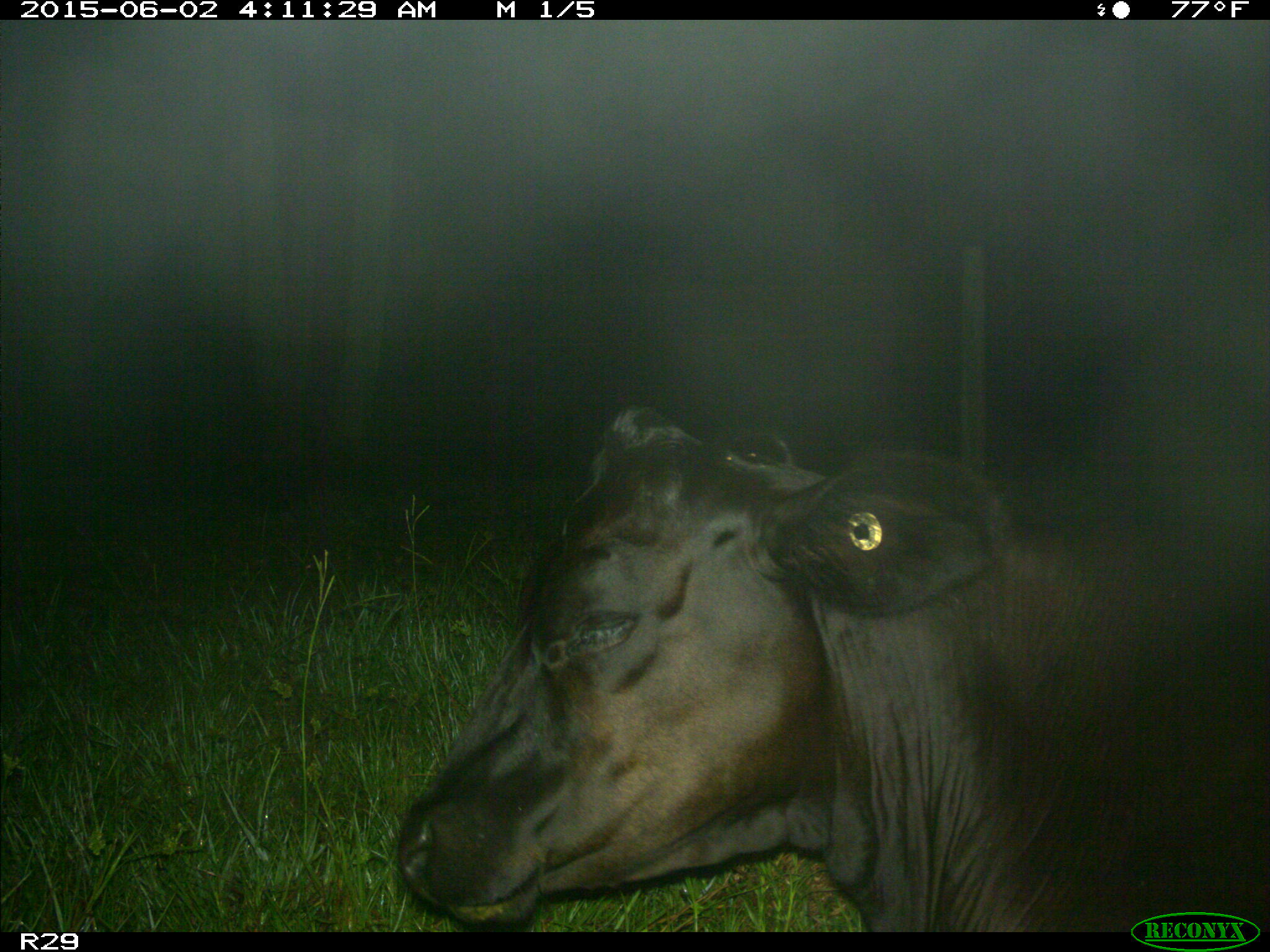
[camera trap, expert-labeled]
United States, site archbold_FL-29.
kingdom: Animalia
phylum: Chordata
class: Mammalia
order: Artiodactyla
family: Bovidae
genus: Bos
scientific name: Bos taurus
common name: domestic cow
Bos taurus (domestic cow).